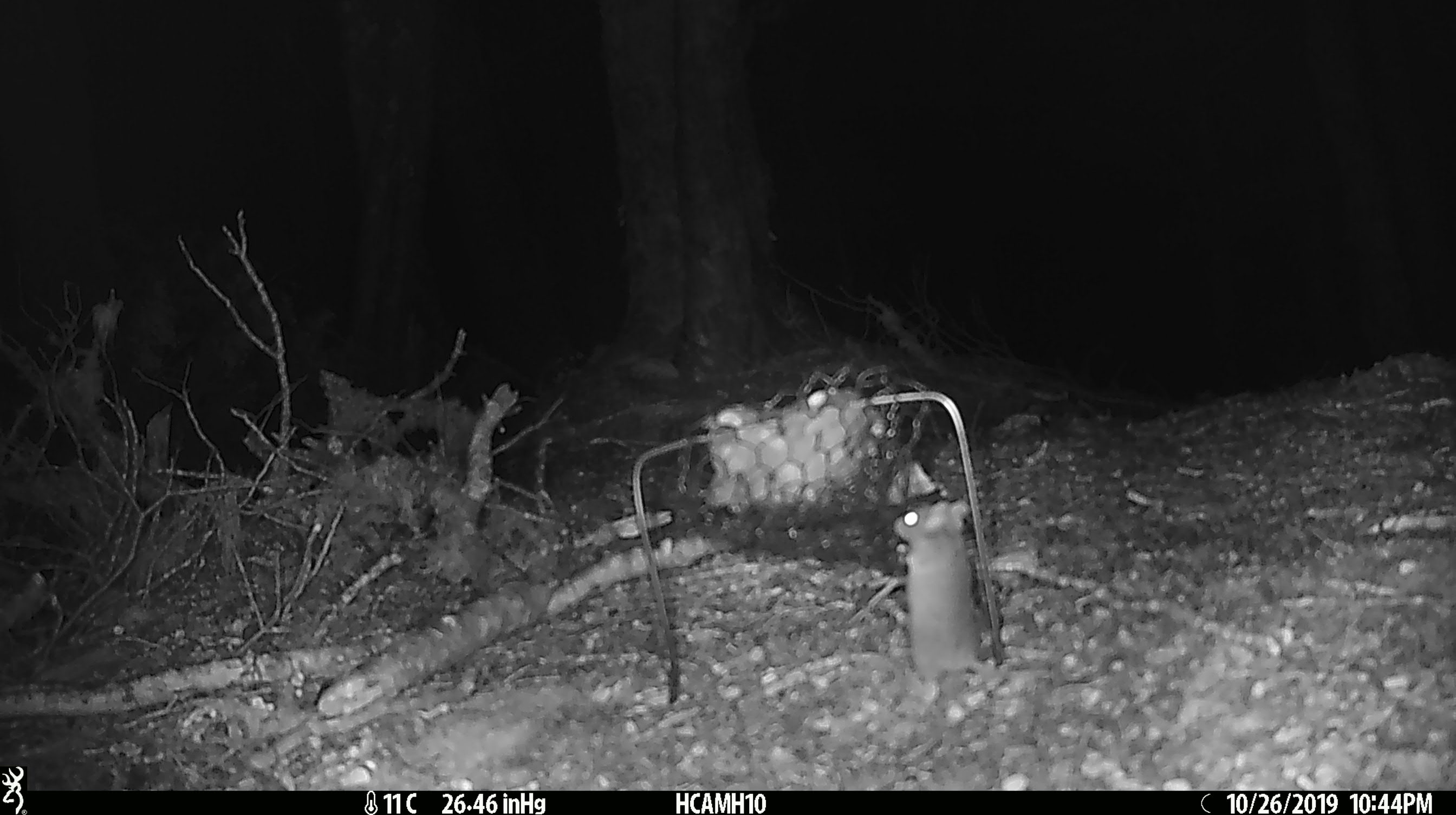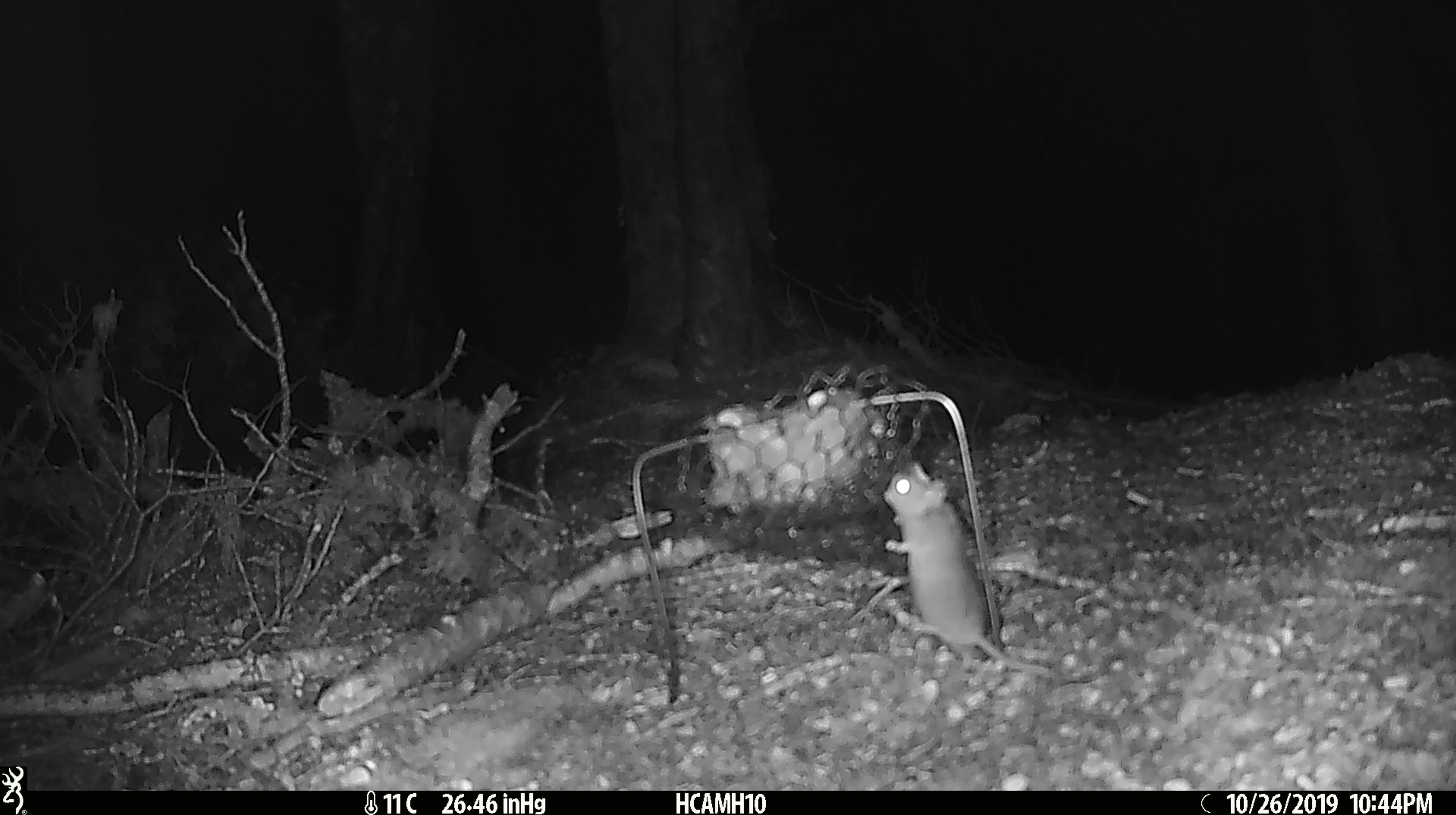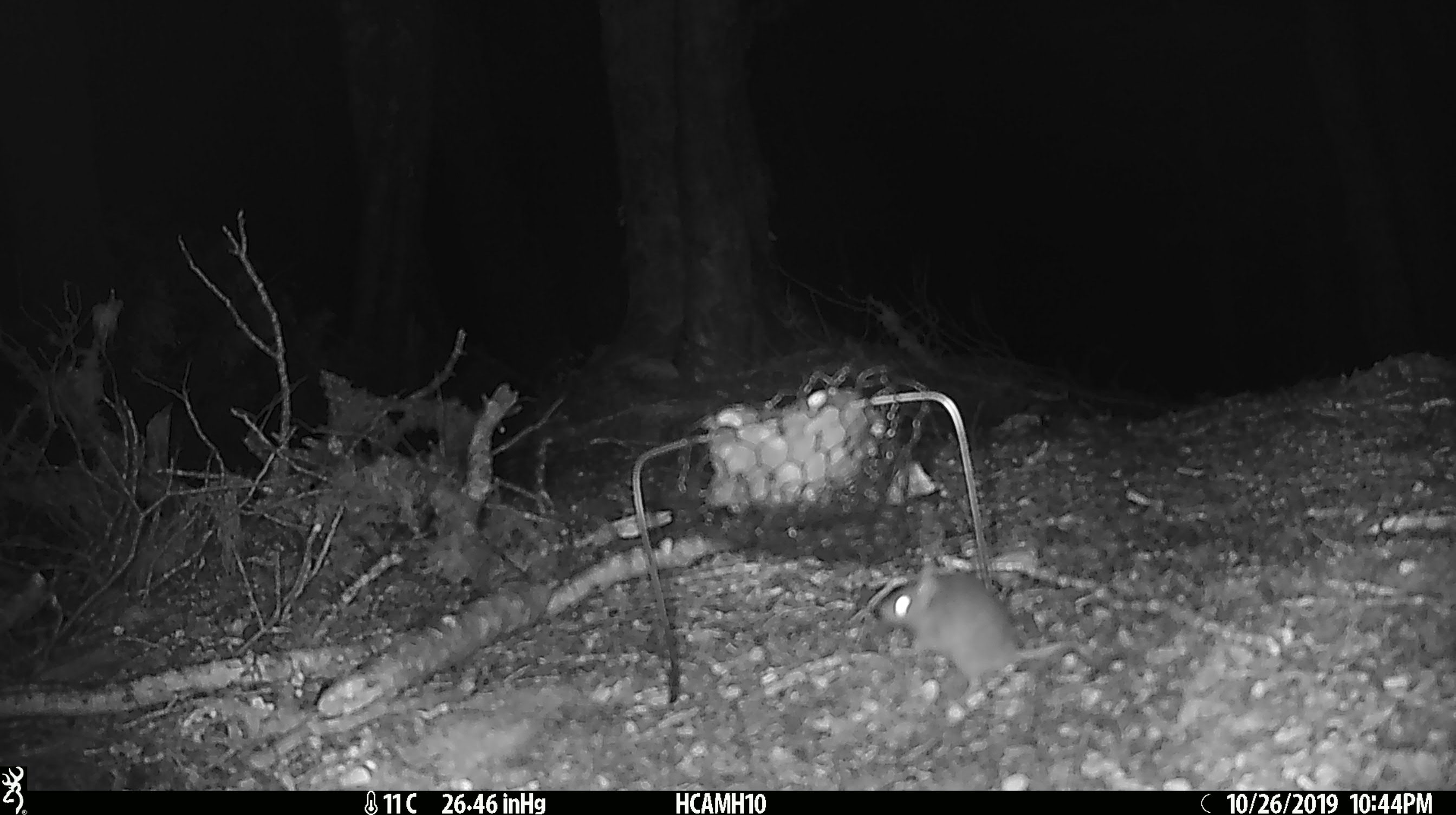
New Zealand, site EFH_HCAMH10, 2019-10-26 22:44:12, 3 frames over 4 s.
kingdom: Animalia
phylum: Chordata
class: Mammalia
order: Rodentia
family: Muridae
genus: Mus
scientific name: Mus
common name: mouse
Mouse (Mus).